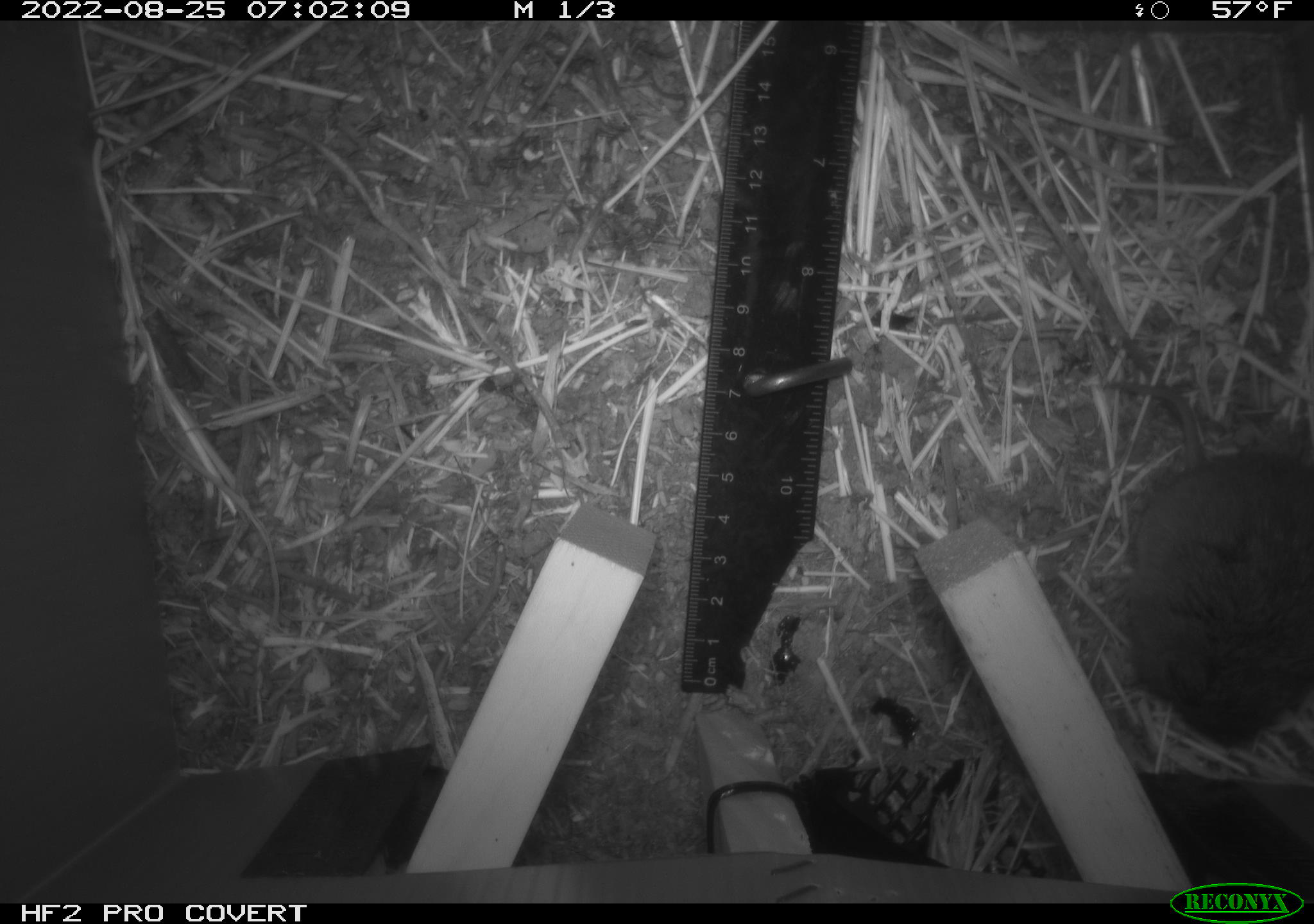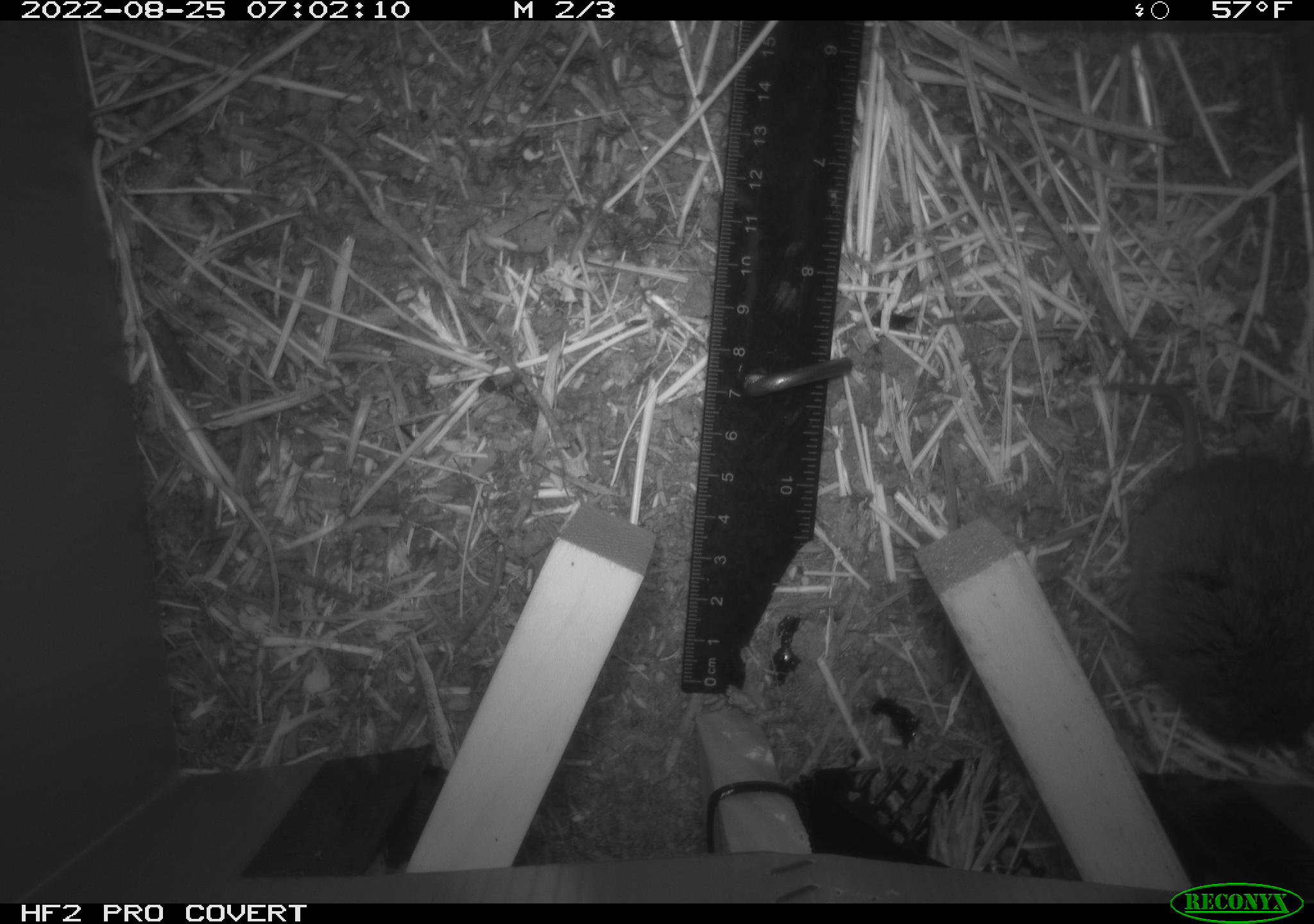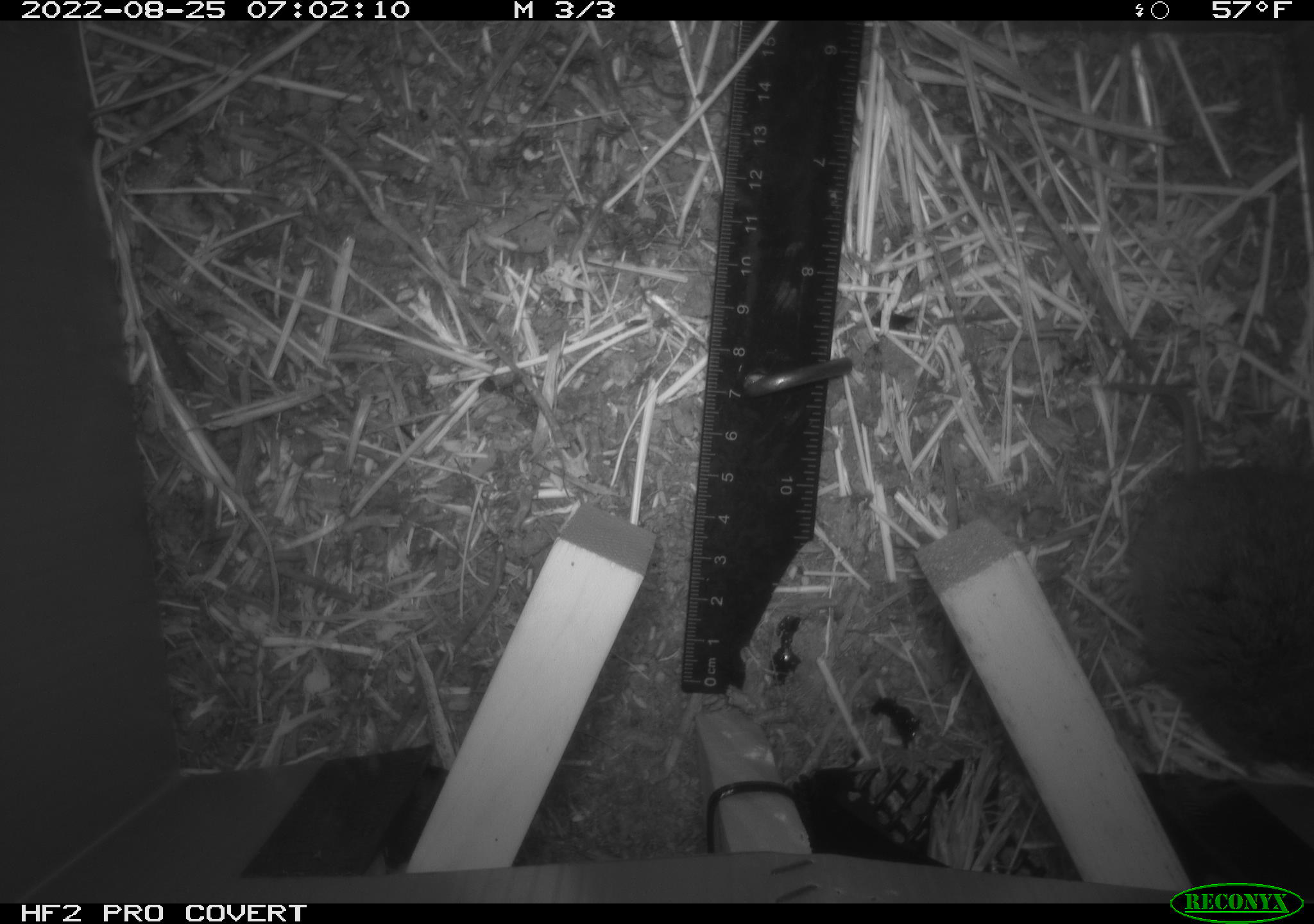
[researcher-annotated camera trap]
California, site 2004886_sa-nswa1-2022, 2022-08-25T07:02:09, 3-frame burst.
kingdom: Animalia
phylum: Chordata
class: Mammalia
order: Rodentia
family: Cricetidae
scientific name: Cricetidae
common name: hamsters, voles, lemmings, and allies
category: cricetidae family